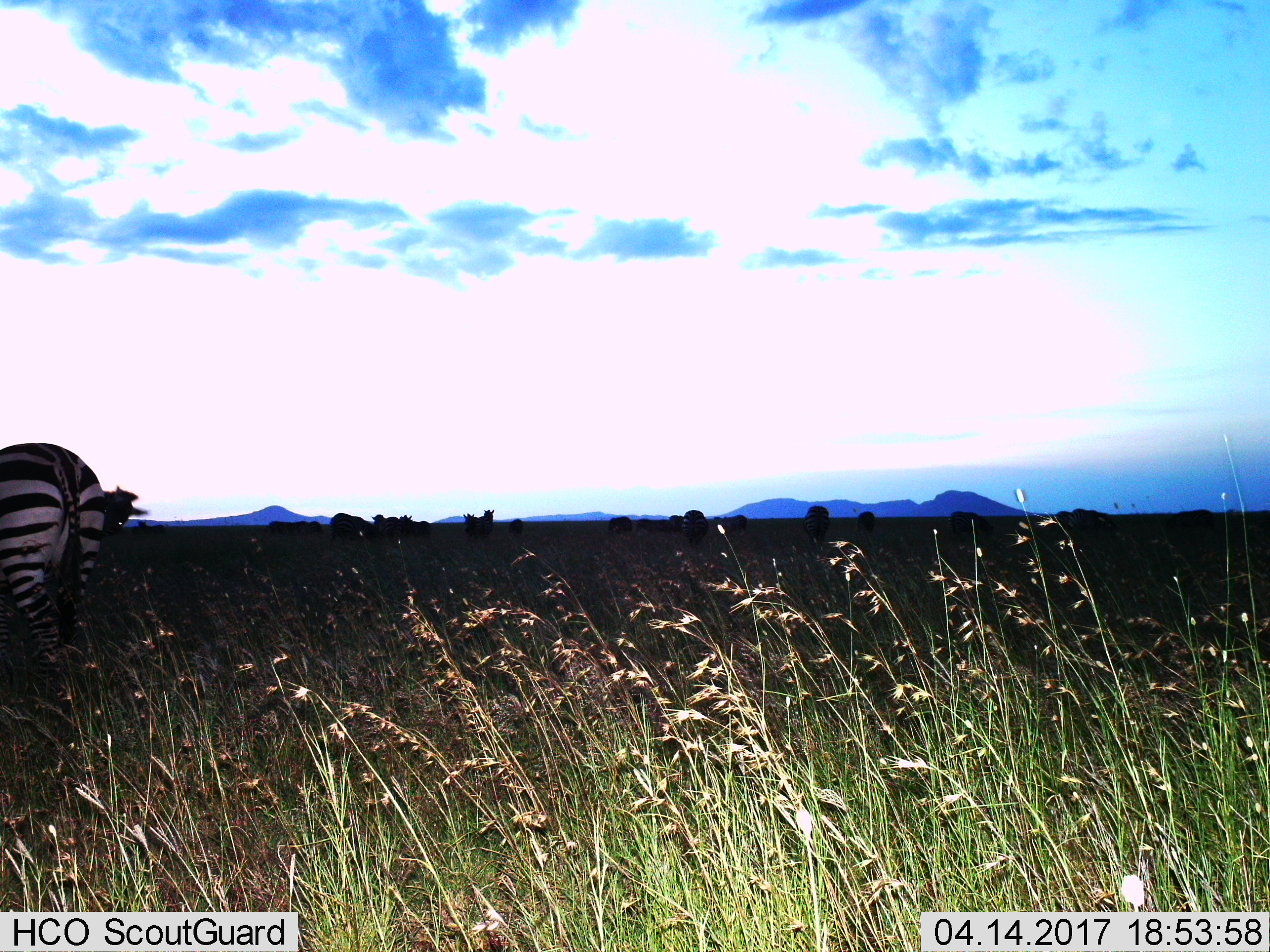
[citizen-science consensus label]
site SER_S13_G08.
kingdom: Animalia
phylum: Chordata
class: Mammalia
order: Perissodactyla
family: Equidae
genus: Equus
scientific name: Equus quagga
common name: plains zebra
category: zebraplains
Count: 1.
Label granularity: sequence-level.